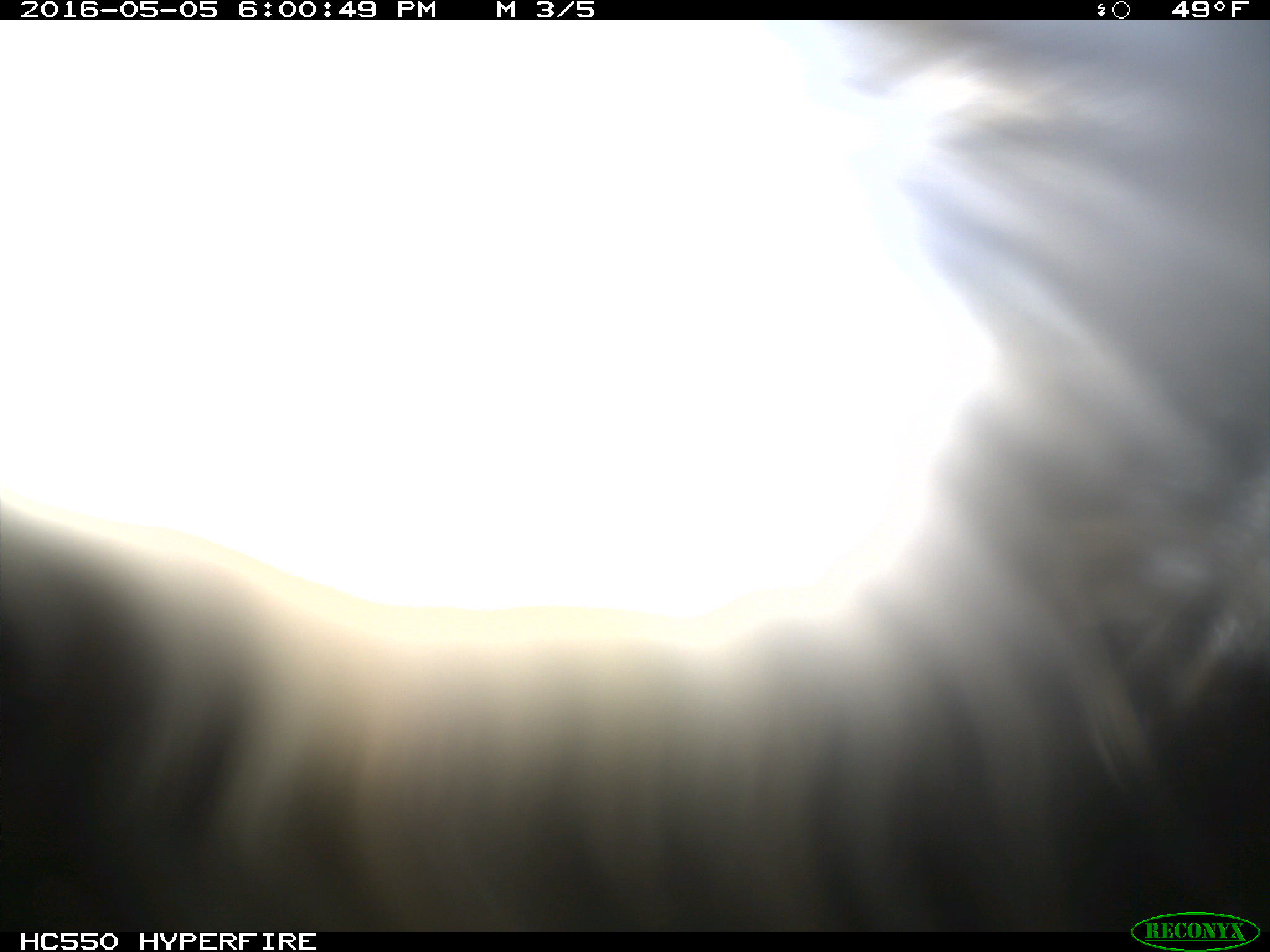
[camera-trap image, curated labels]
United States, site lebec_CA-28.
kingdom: Animalia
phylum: Chordata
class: Mammalia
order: Artiodactyla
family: Bovidae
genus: Bos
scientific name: Bos taurus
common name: domestic cow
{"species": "Bos taurus (domestic cow)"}